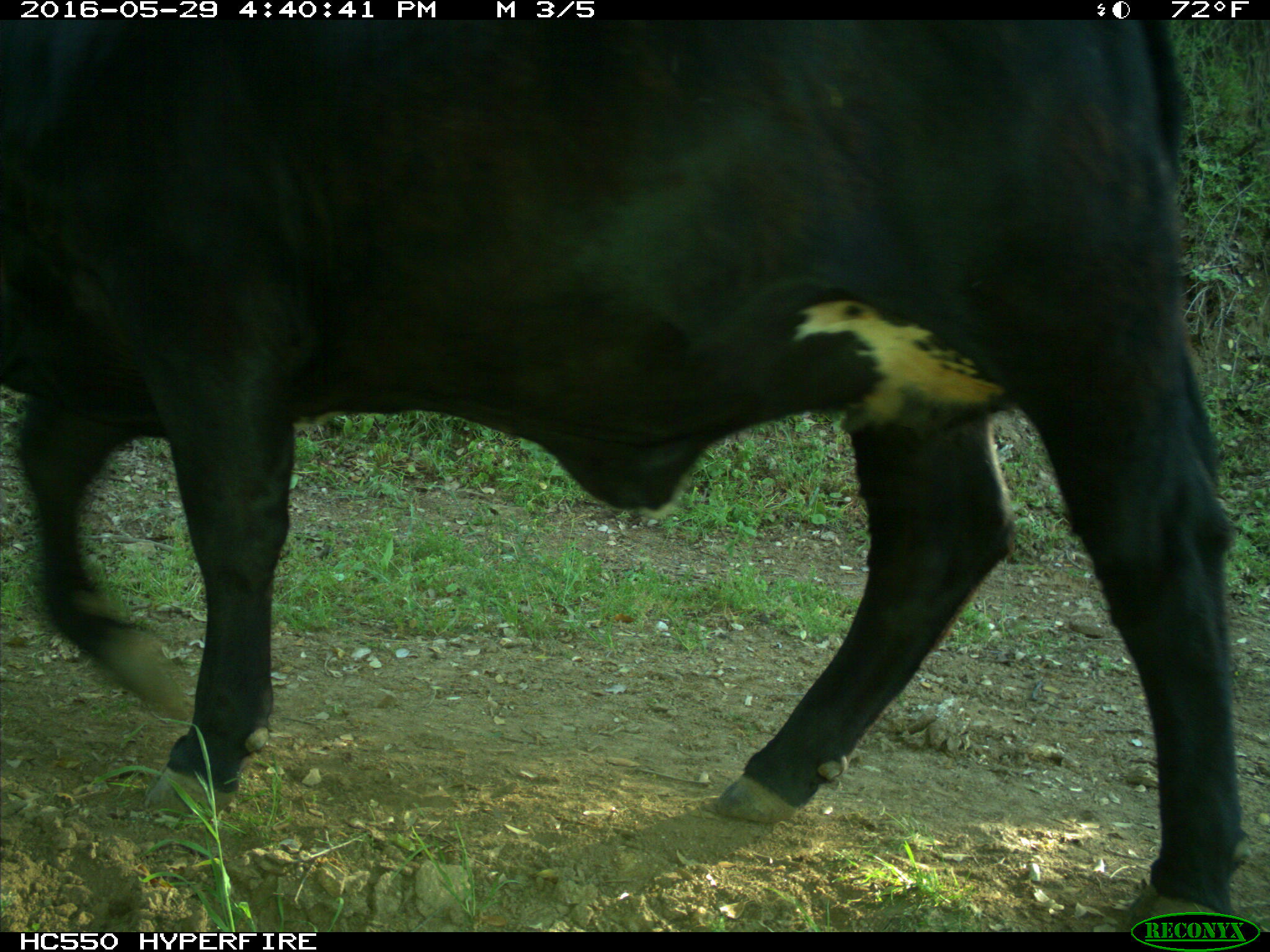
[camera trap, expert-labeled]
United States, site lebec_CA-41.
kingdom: Animalia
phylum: Chordata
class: Mammalia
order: Artiodactyla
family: Bovidae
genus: Bos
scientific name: Bos taurus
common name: domestic cow